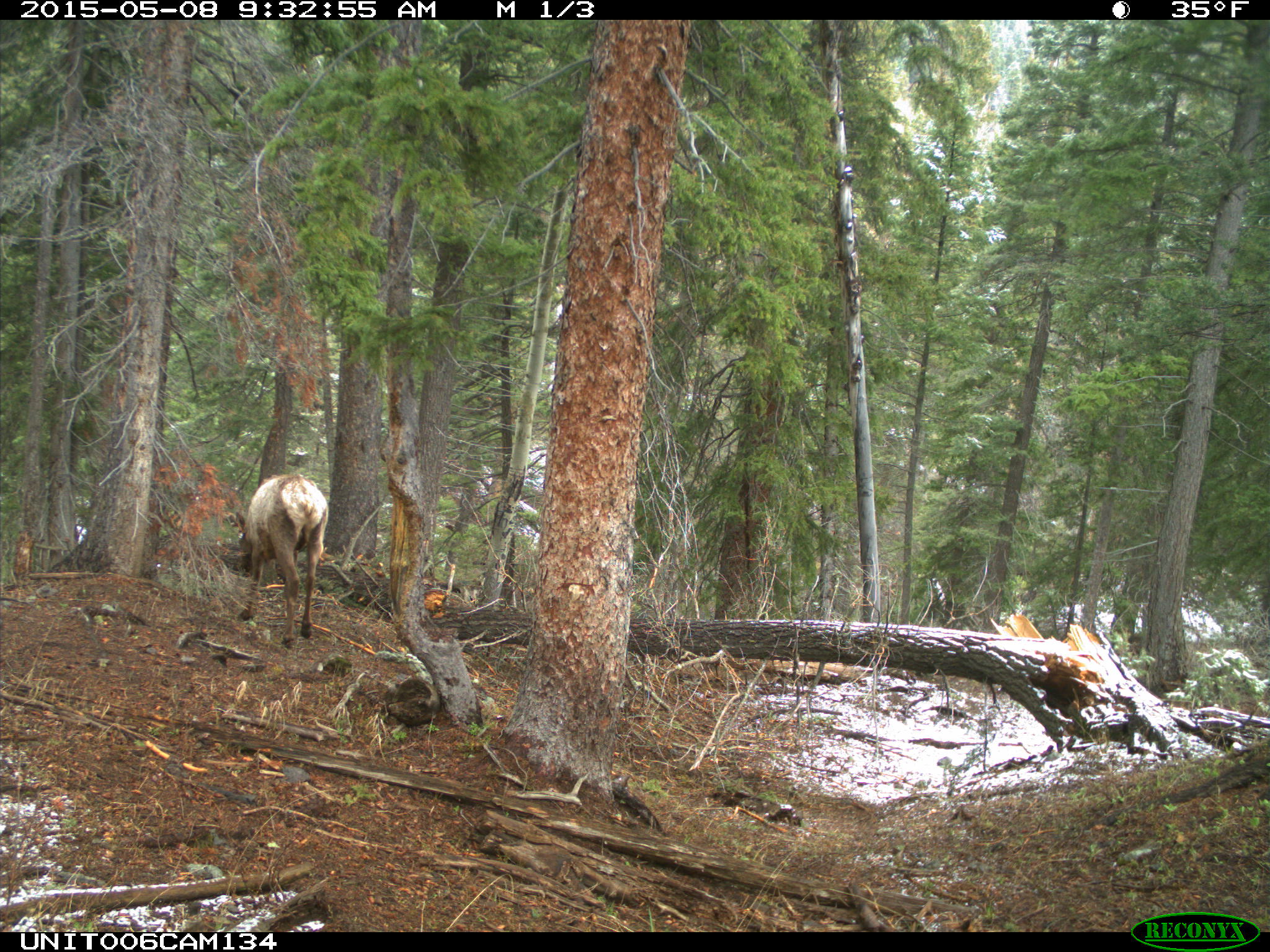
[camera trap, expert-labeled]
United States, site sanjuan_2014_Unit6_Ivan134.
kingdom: Animalia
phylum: Chordata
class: Mammalia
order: Artiodactyla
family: Cervidae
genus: Cervus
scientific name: Cervus elaphus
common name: red deer